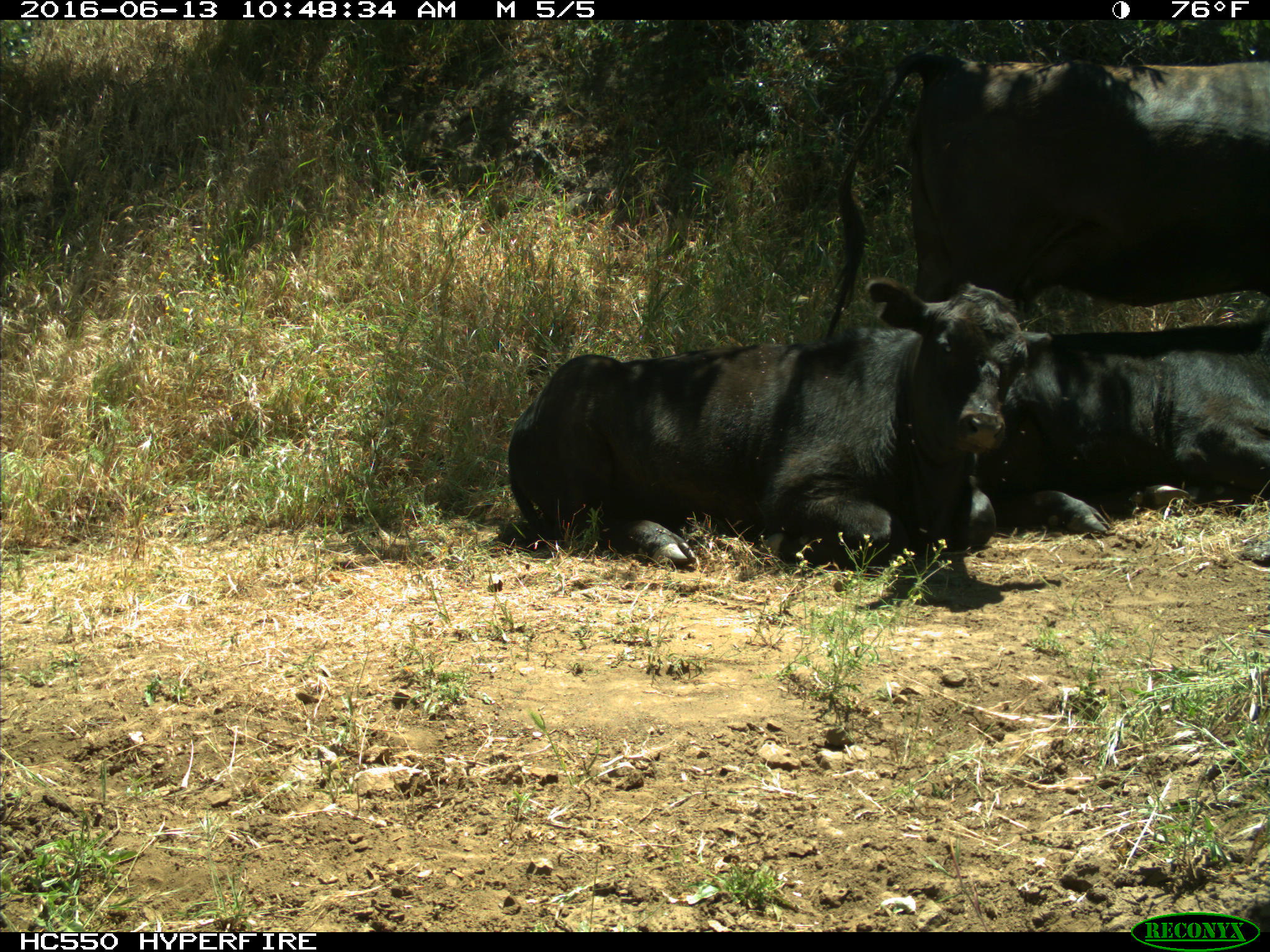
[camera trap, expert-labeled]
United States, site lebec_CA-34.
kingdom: Animalia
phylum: Chordata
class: Mammalia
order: Artiodactyla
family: Bovidae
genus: Bos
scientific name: Bos taurus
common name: domestic cow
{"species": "Bos taurus (domestic cow)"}